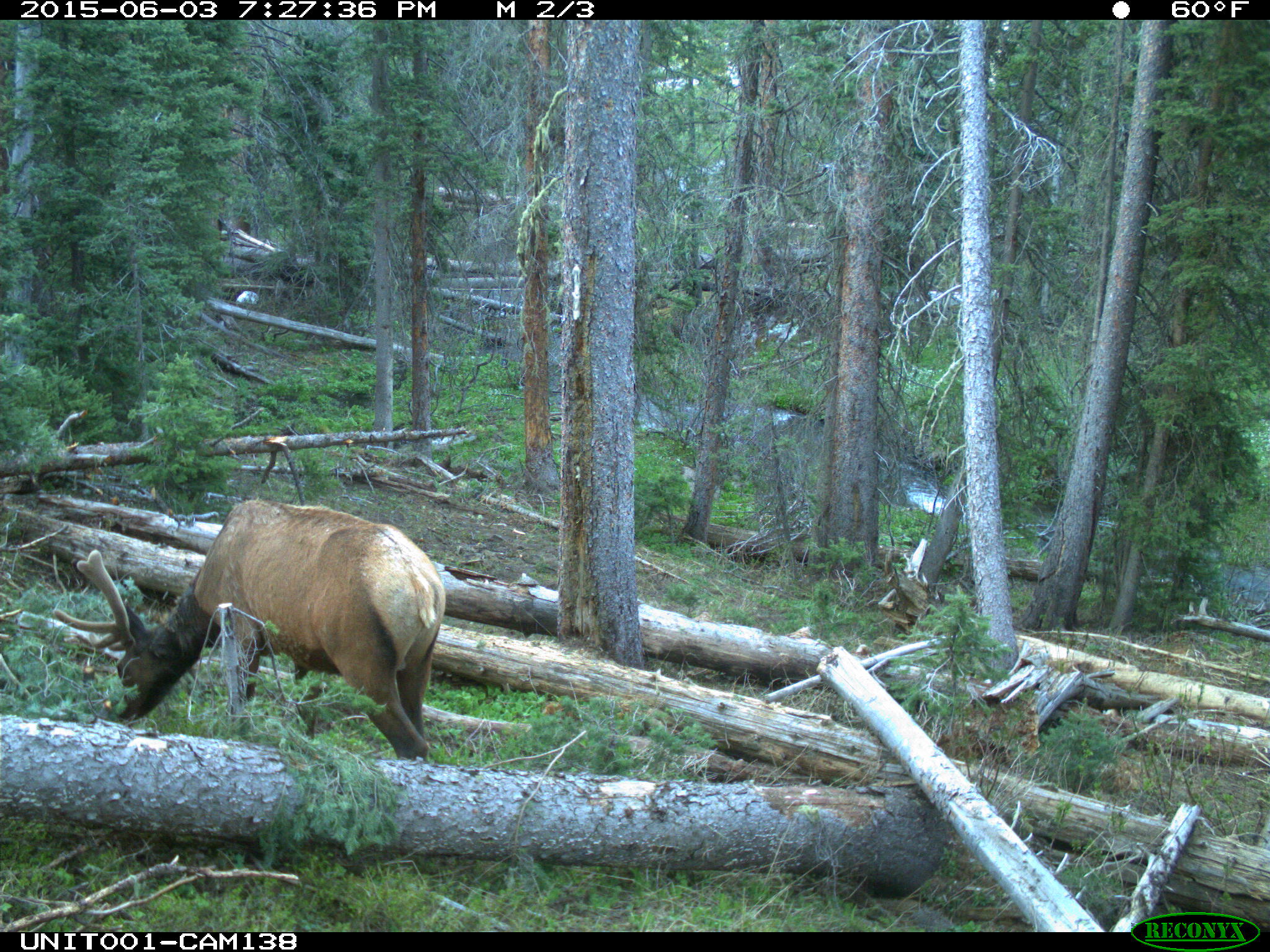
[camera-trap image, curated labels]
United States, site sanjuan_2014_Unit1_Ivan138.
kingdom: Animalia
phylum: Chordata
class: Mammalia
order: Artiodactyla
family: Cervidae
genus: Cervus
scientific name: Cervus elaphus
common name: red deer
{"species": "Cervus elaphus (red deer)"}